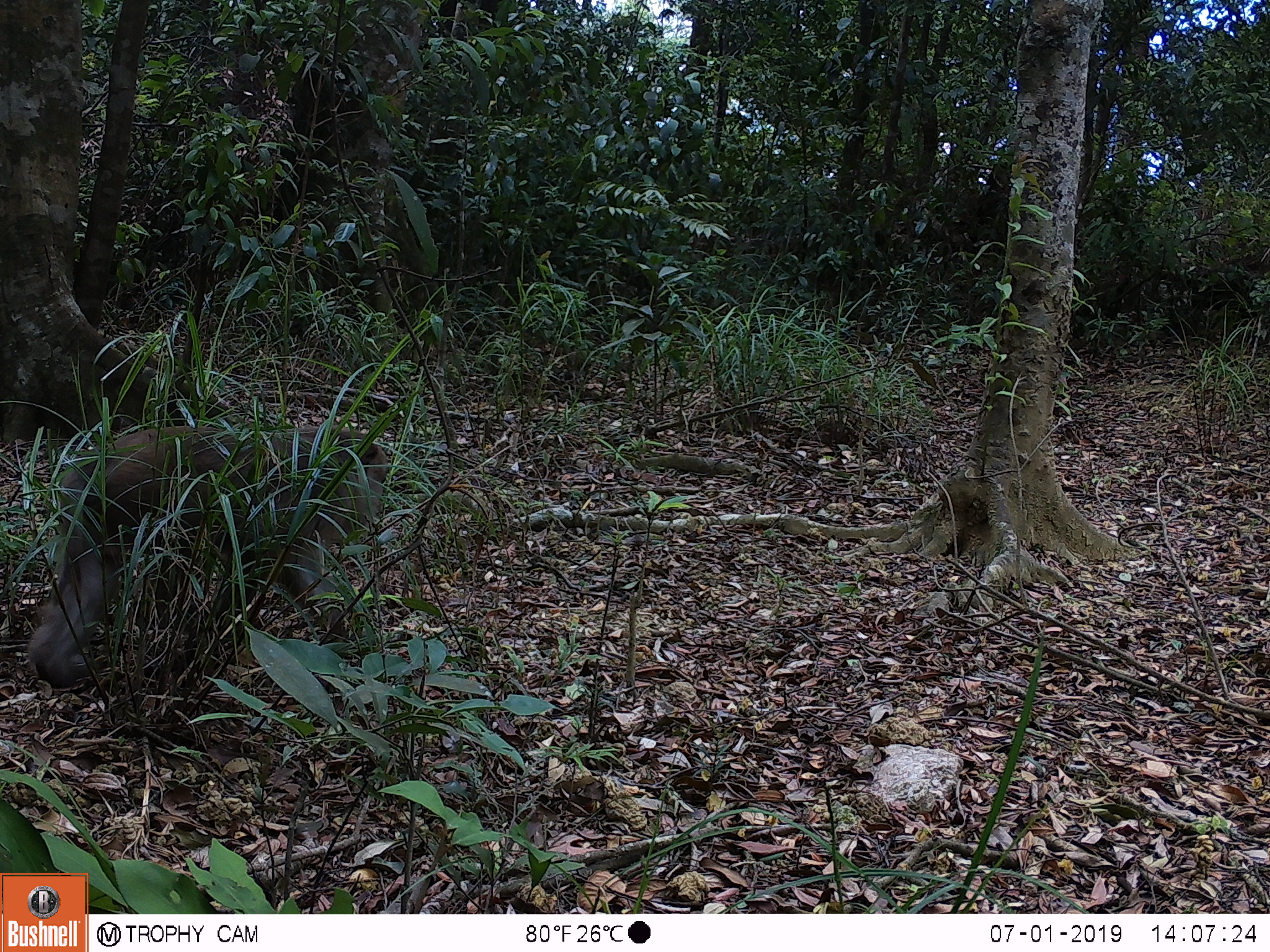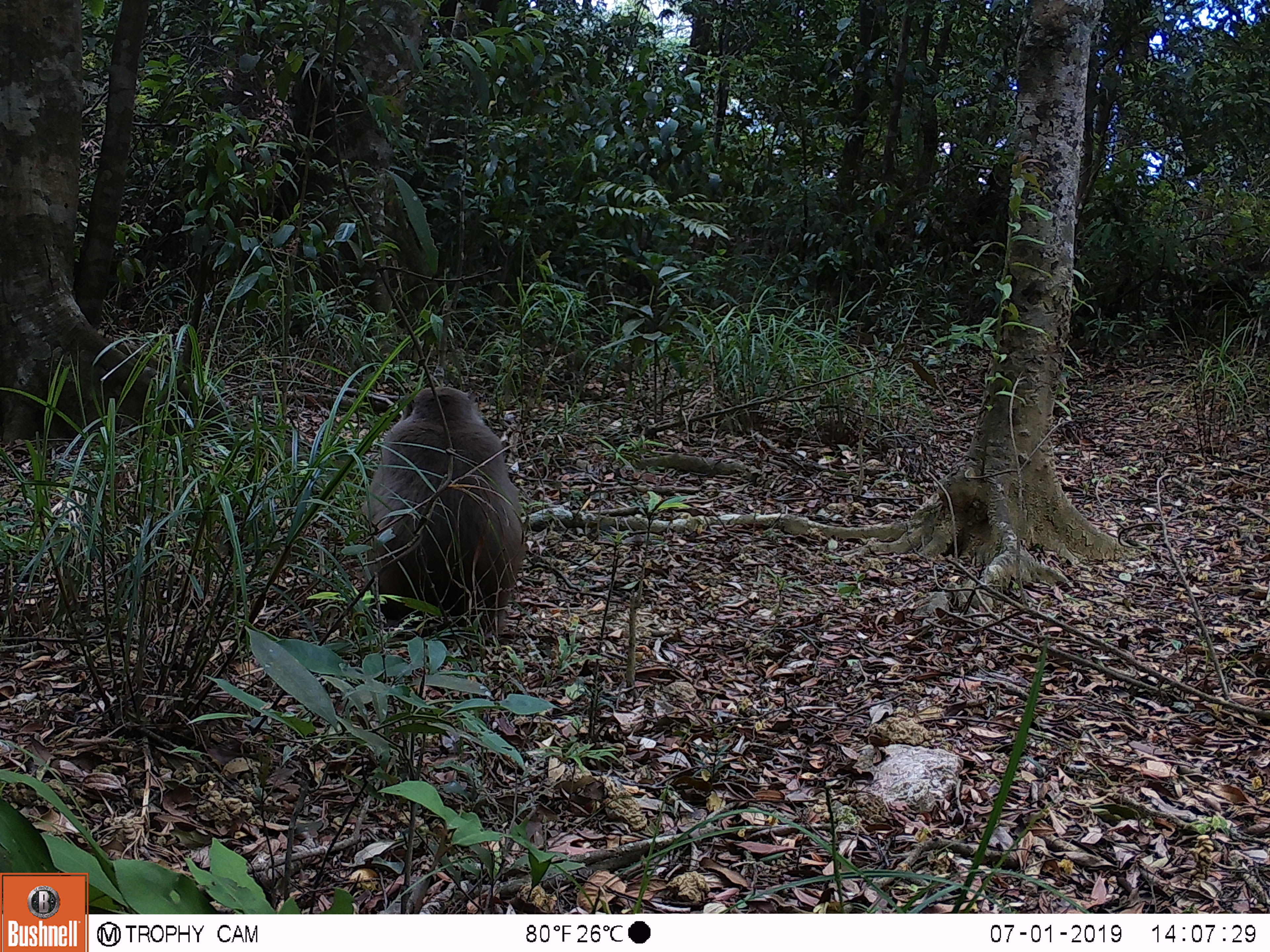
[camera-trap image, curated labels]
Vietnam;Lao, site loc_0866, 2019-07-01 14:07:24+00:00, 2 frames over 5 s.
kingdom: Animalia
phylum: Chordata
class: Mammalia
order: Primates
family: Cercopithecidae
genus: Macaca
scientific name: Macaca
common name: macaque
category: macaque not stump tailed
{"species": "macaque not stump tailed (macaque) (Macaca)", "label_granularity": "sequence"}